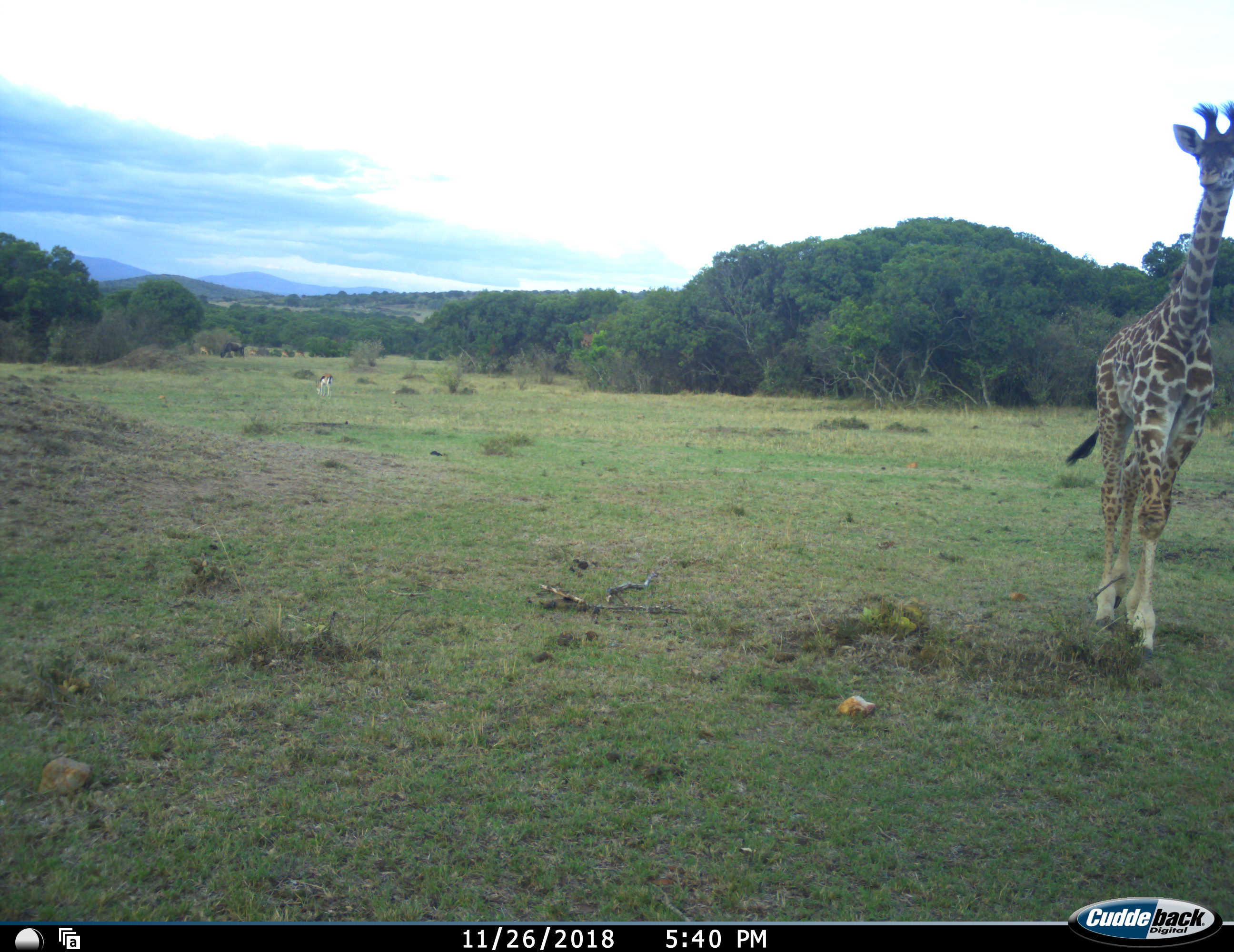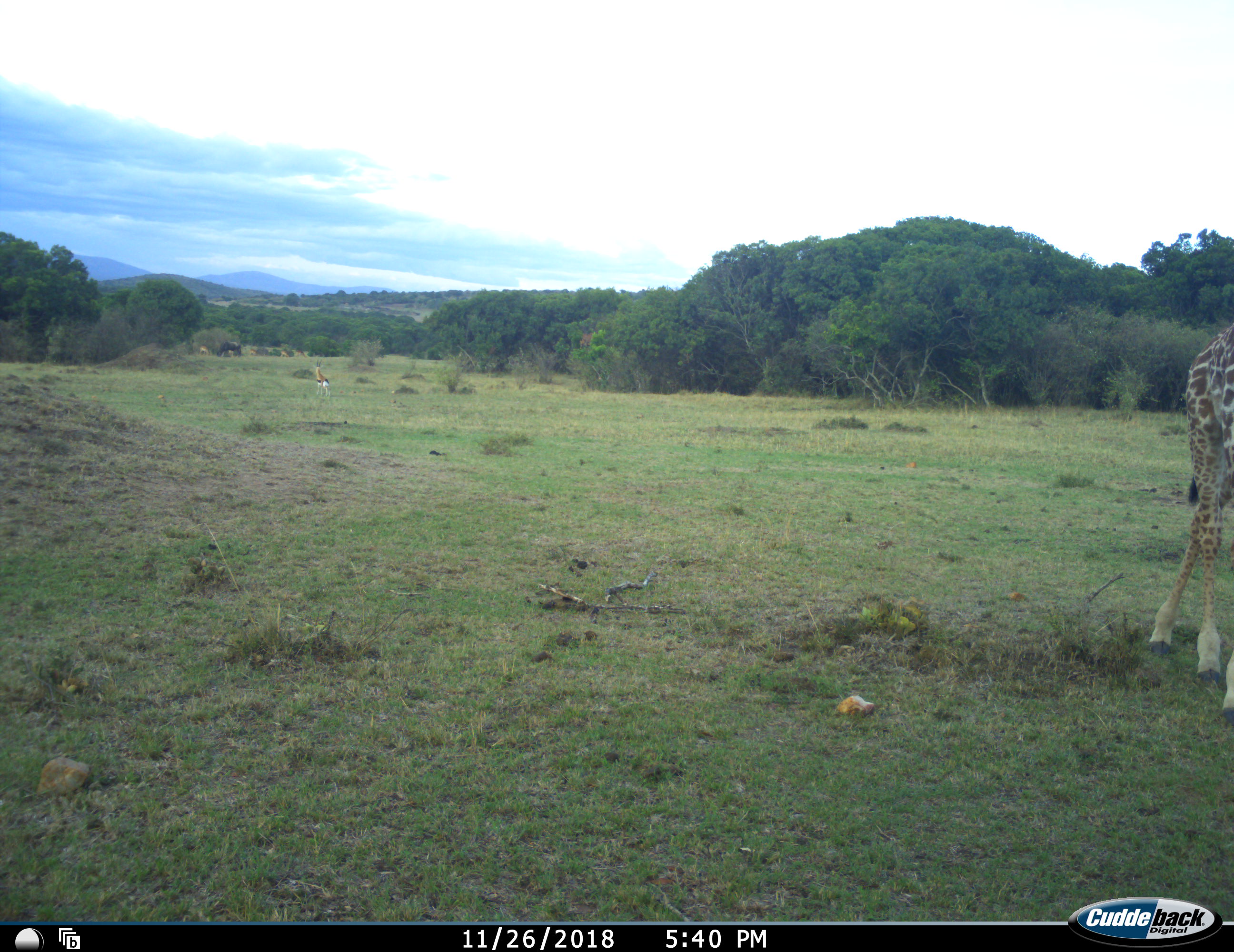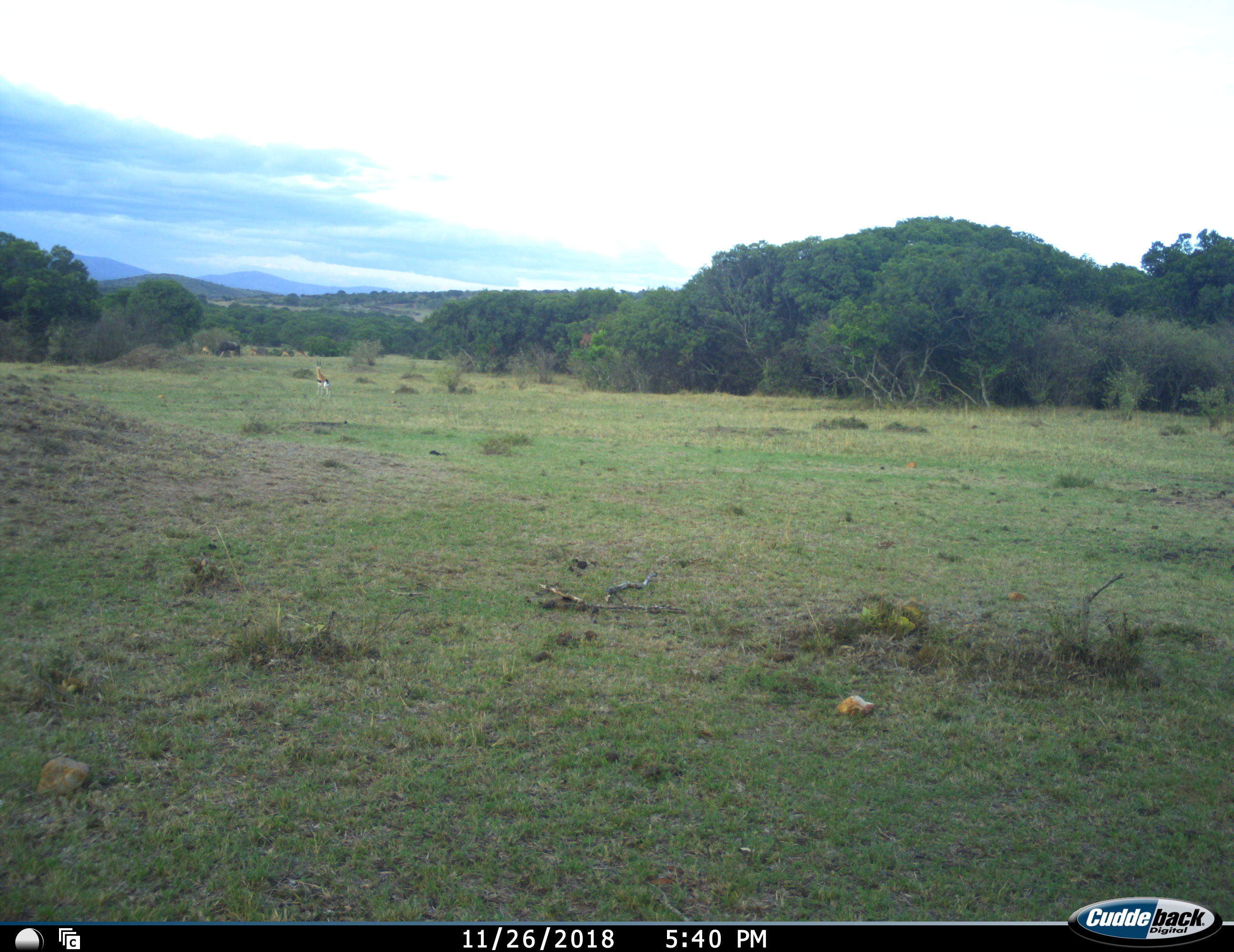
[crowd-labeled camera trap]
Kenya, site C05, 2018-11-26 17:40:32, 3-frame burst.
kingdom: Animalia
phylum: Chordata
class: Mammalia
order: Artiodactyla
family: Giraffidae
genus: Giraffa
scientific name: Giraffa camelopardalis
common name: giraffe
Giraffe (Giraffa camelopardalis), count 1. Behavior (volunteer vote fractions): standing 9%, resting 0%, moving 100%, interacting 0%. Young present (vote fraction): 55%. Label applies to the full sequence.